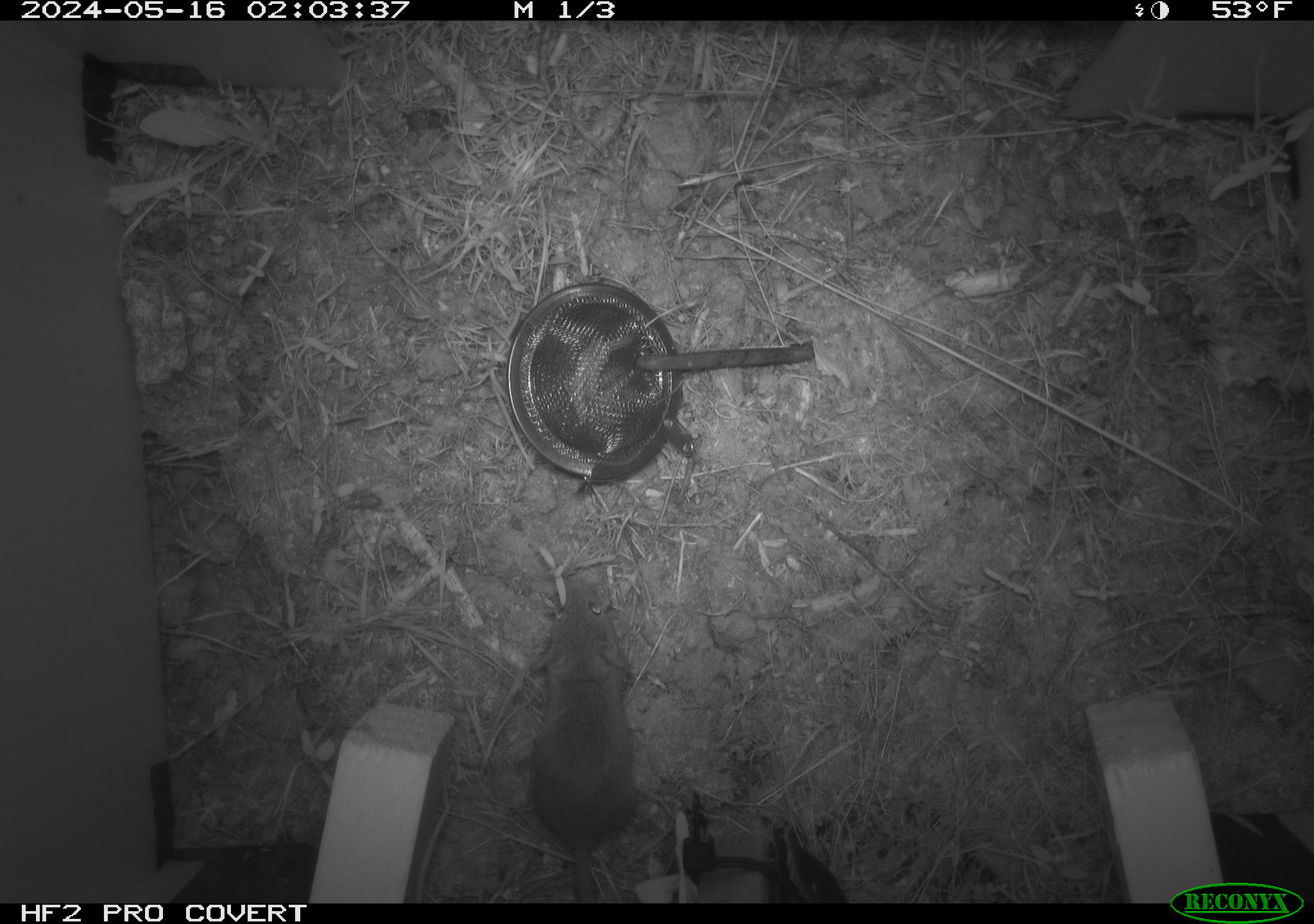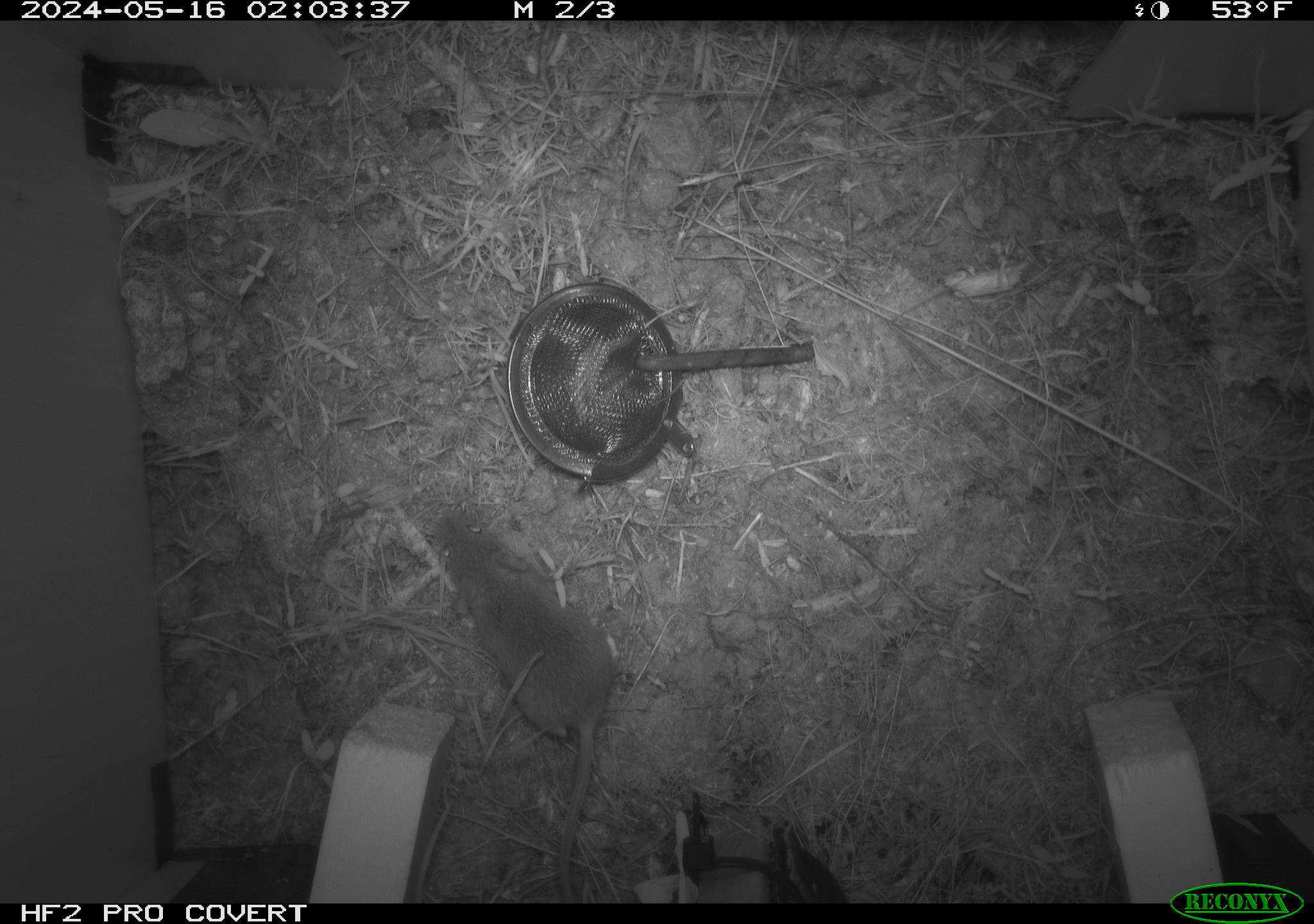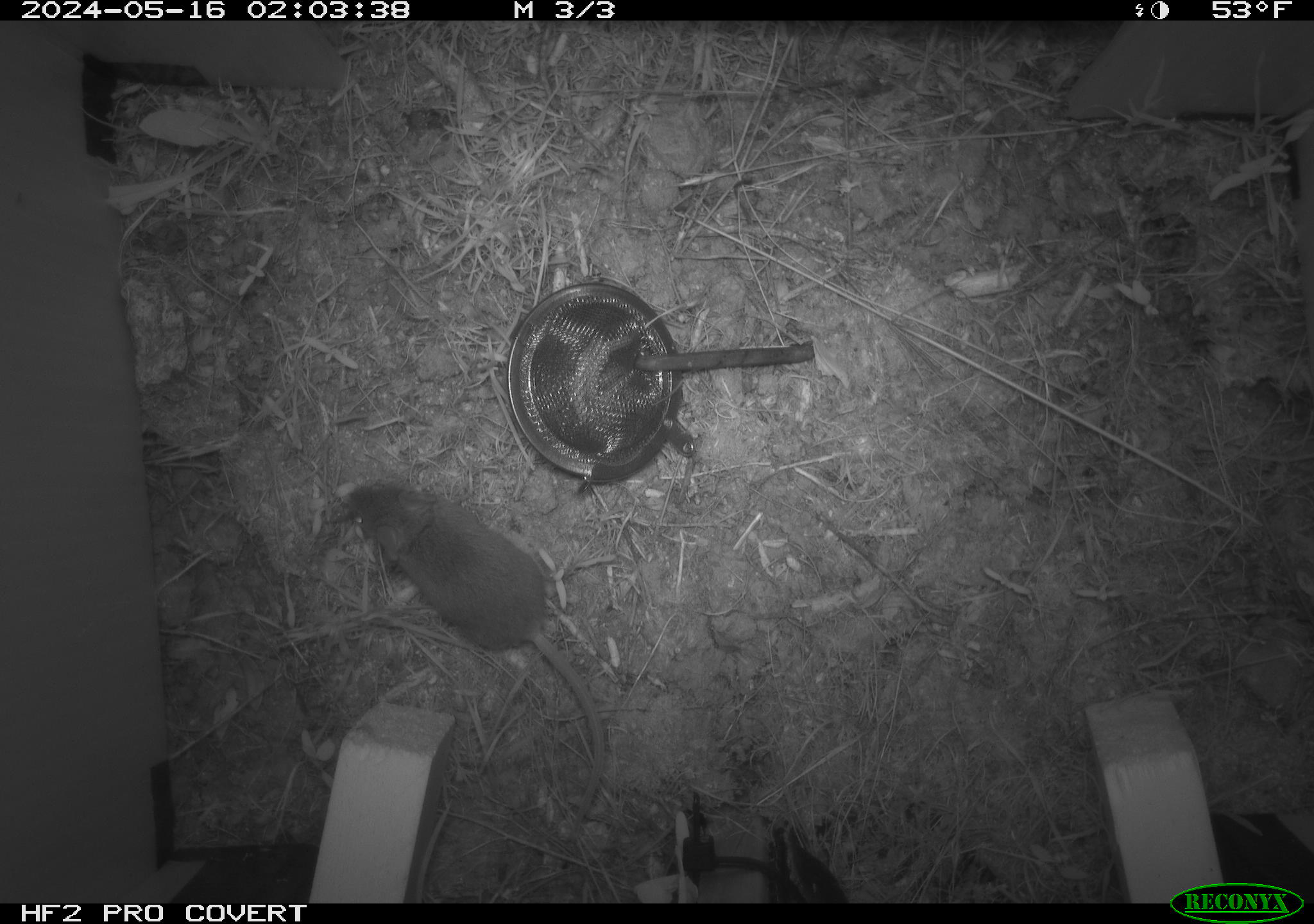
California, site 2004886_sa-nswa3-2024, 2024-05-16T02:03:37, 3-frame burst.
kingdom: Animalia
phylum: Chordata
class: Mammalia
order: Rodentia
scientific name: Rodentia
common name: rodent